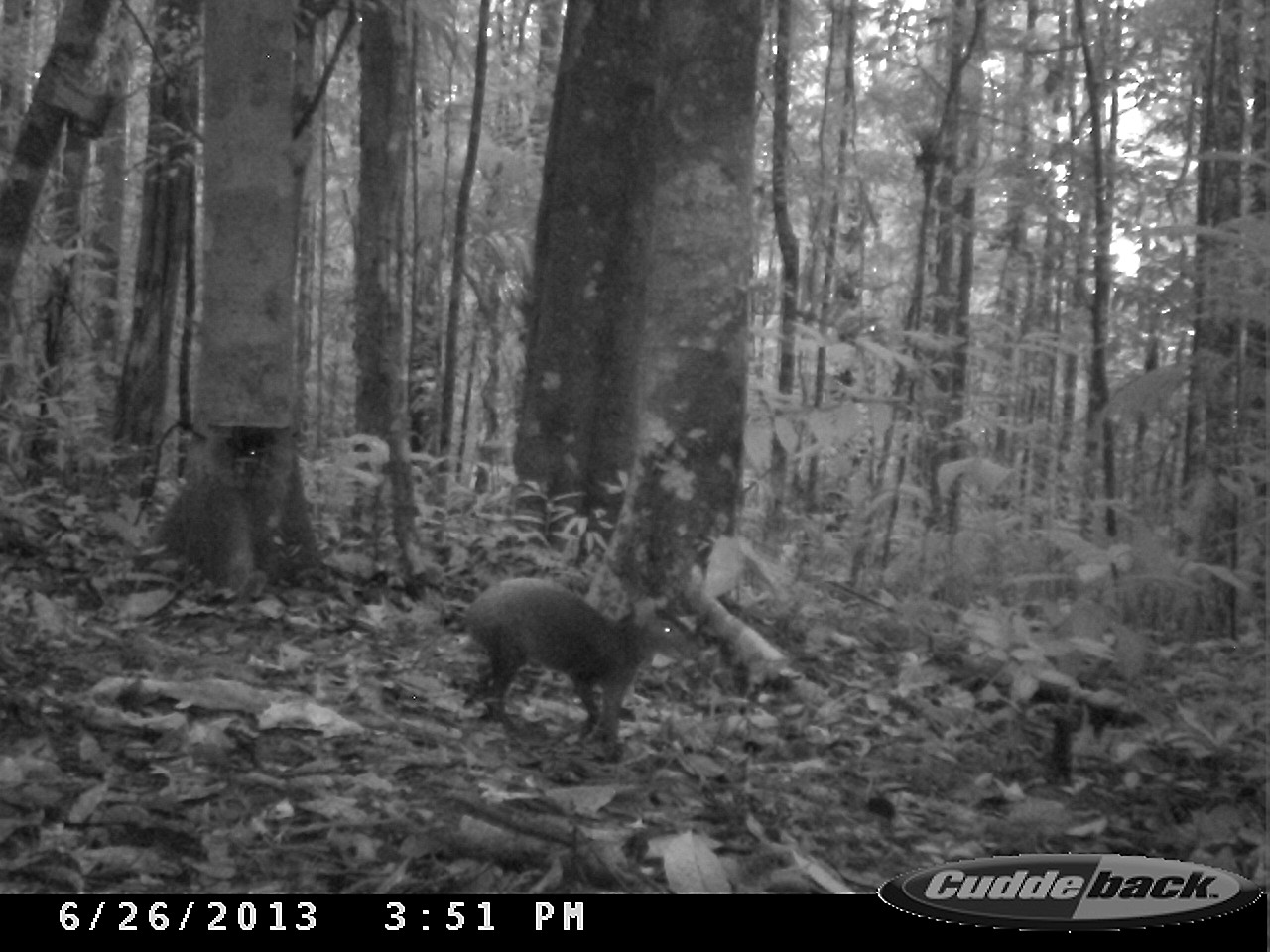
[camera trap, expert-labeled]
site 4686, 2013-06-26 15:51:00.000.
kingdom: Animalia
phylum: Chordata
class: Mammalia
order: Rodentia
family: Dasyproctidae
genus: Dasyprocta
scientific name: Dasyprocta leporina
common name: red-rumped agouti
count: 1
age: adult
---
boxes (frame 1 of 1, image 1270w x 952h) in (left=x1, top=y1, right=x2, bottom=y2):
dasyprocta leporina: (left=461, top=577, right=686, bottom=756)